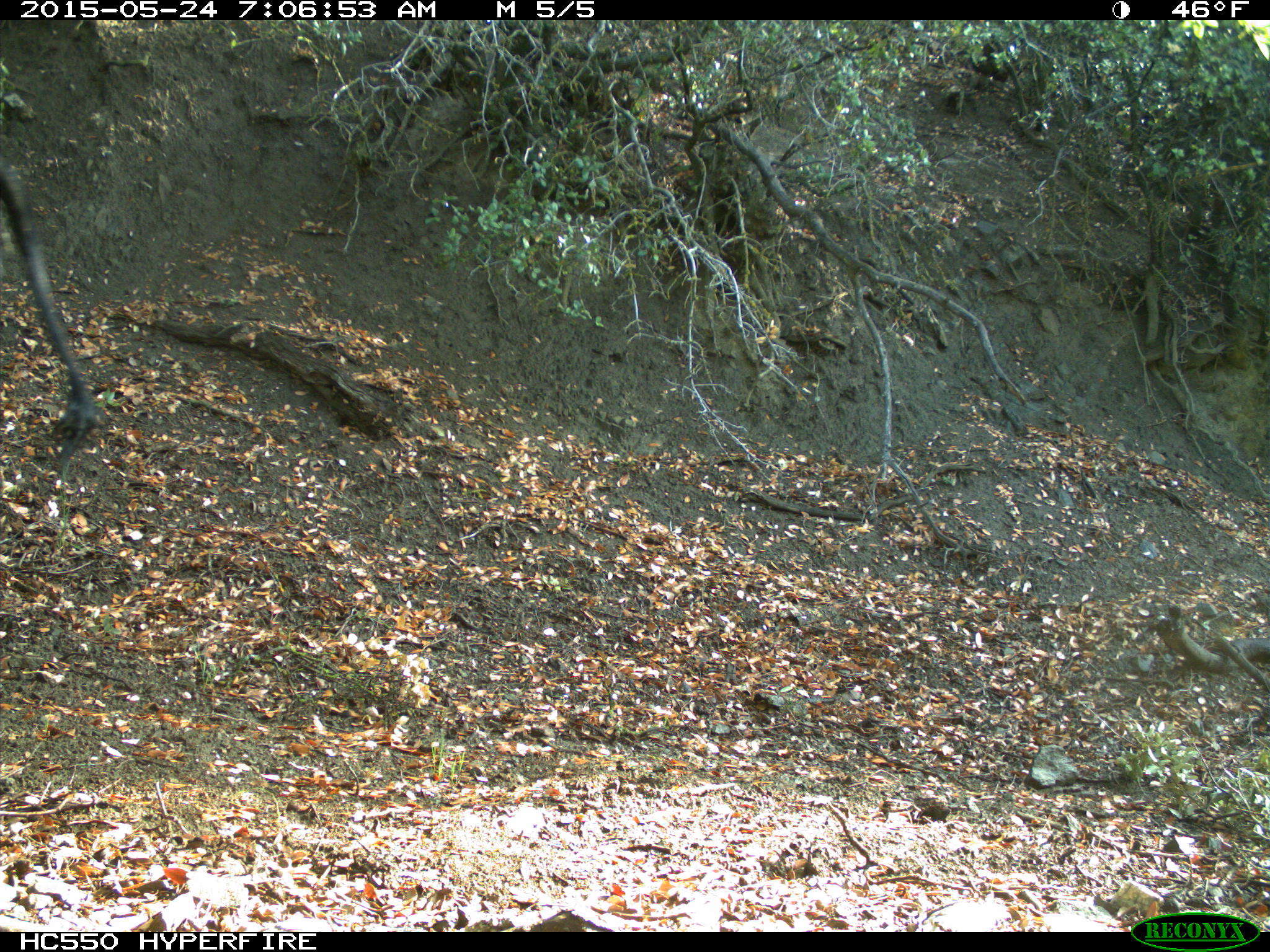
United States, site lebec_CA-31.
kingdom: Animalia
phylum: Chordata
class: Mammalia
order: Artiodactyla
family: Bovidae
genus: Bos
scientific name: Bos taurus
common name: domestic cow